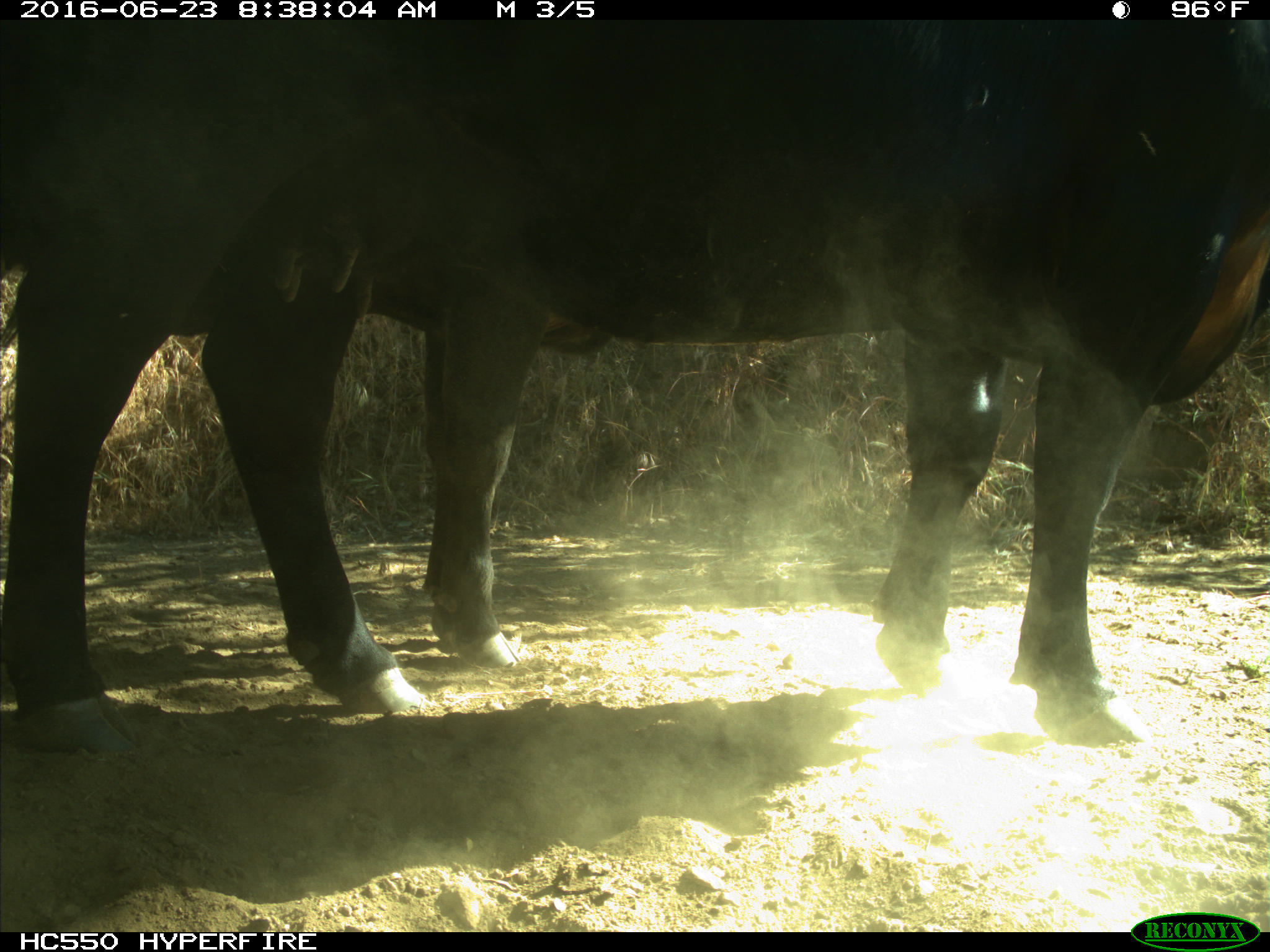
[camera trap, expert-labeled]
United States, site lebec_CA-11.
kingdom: Animalia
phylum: Chordata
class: Mammalia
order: Artiodactyla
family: Bovidae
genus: Bos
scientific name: Bos taurus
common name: domestic cow